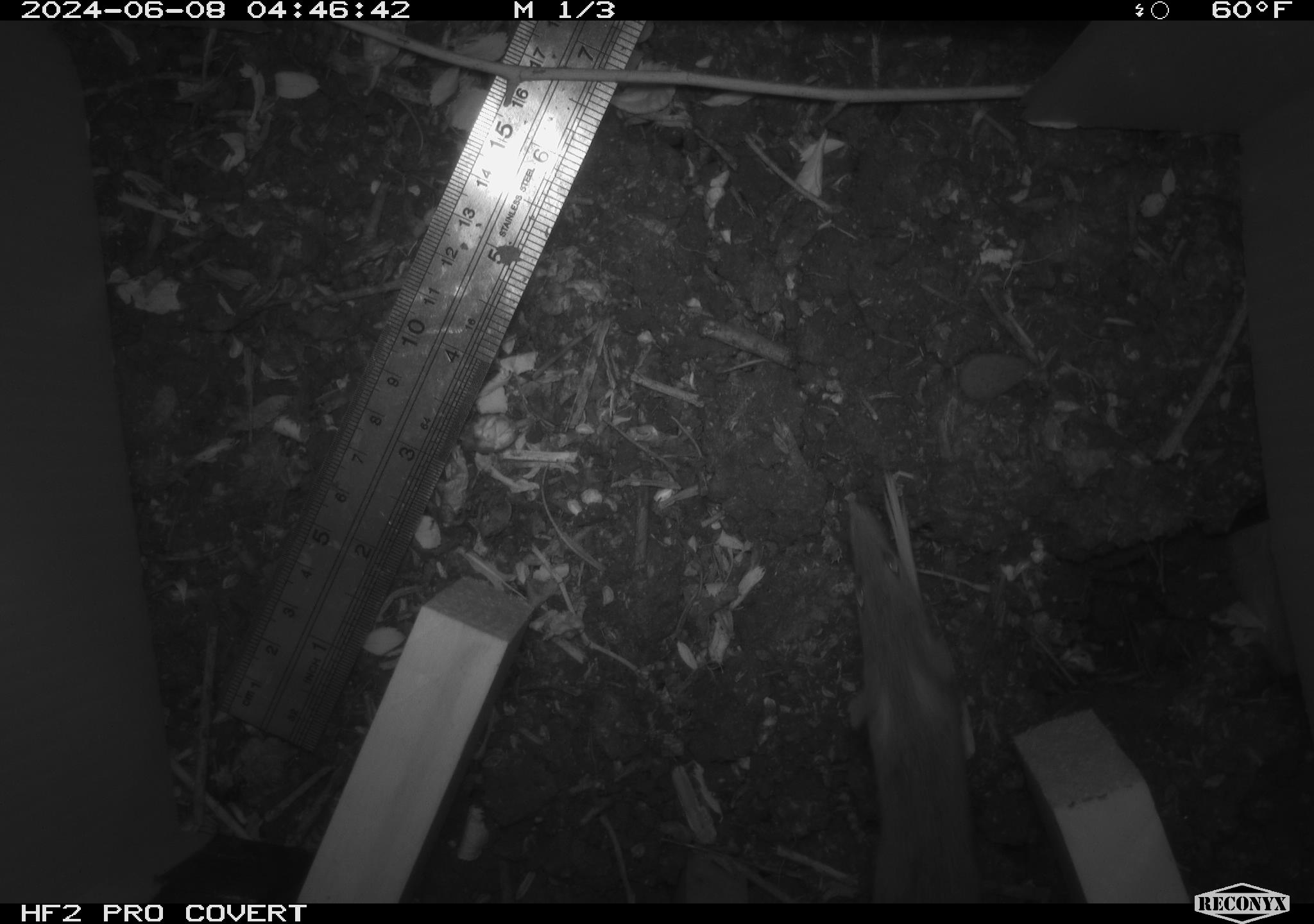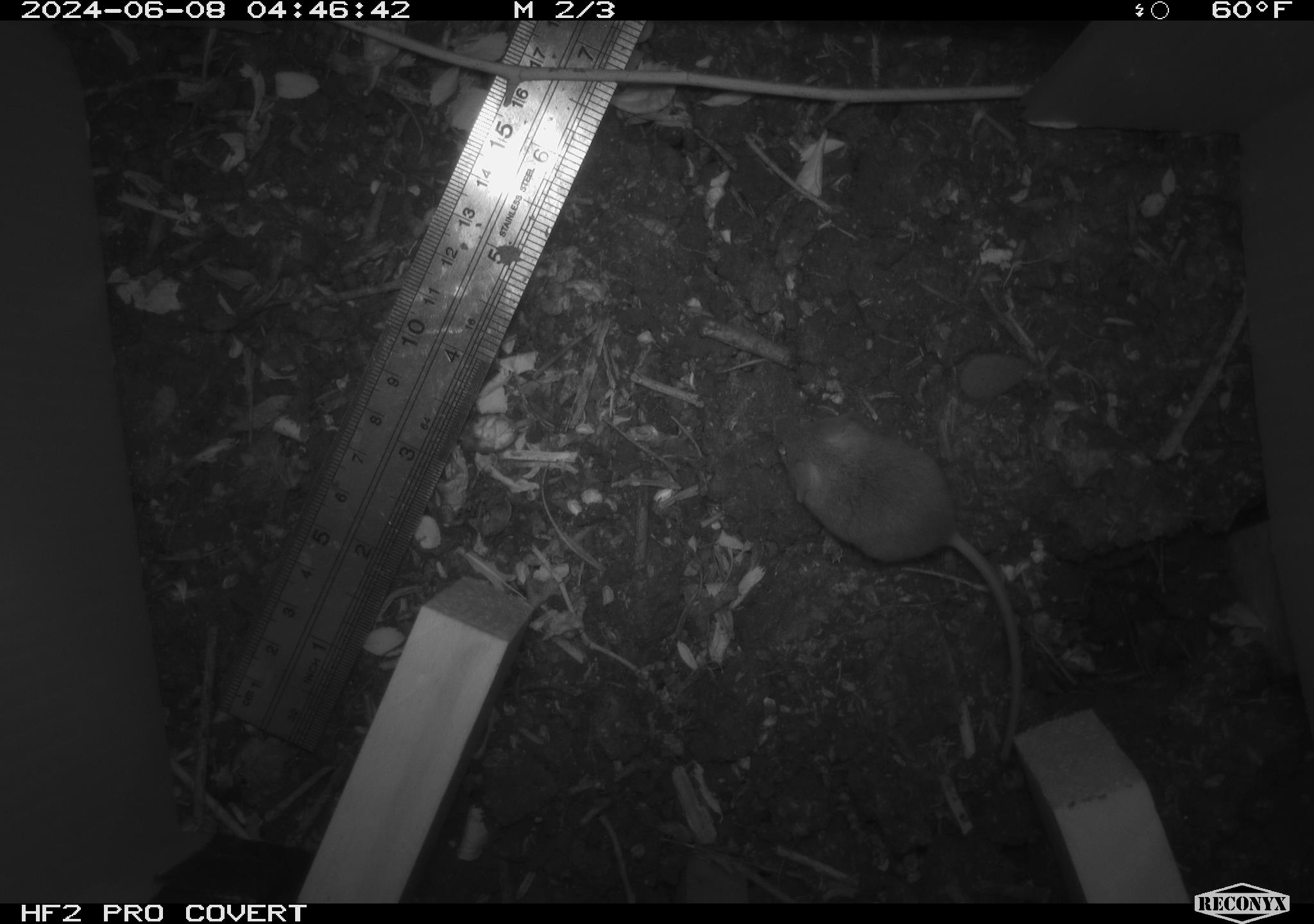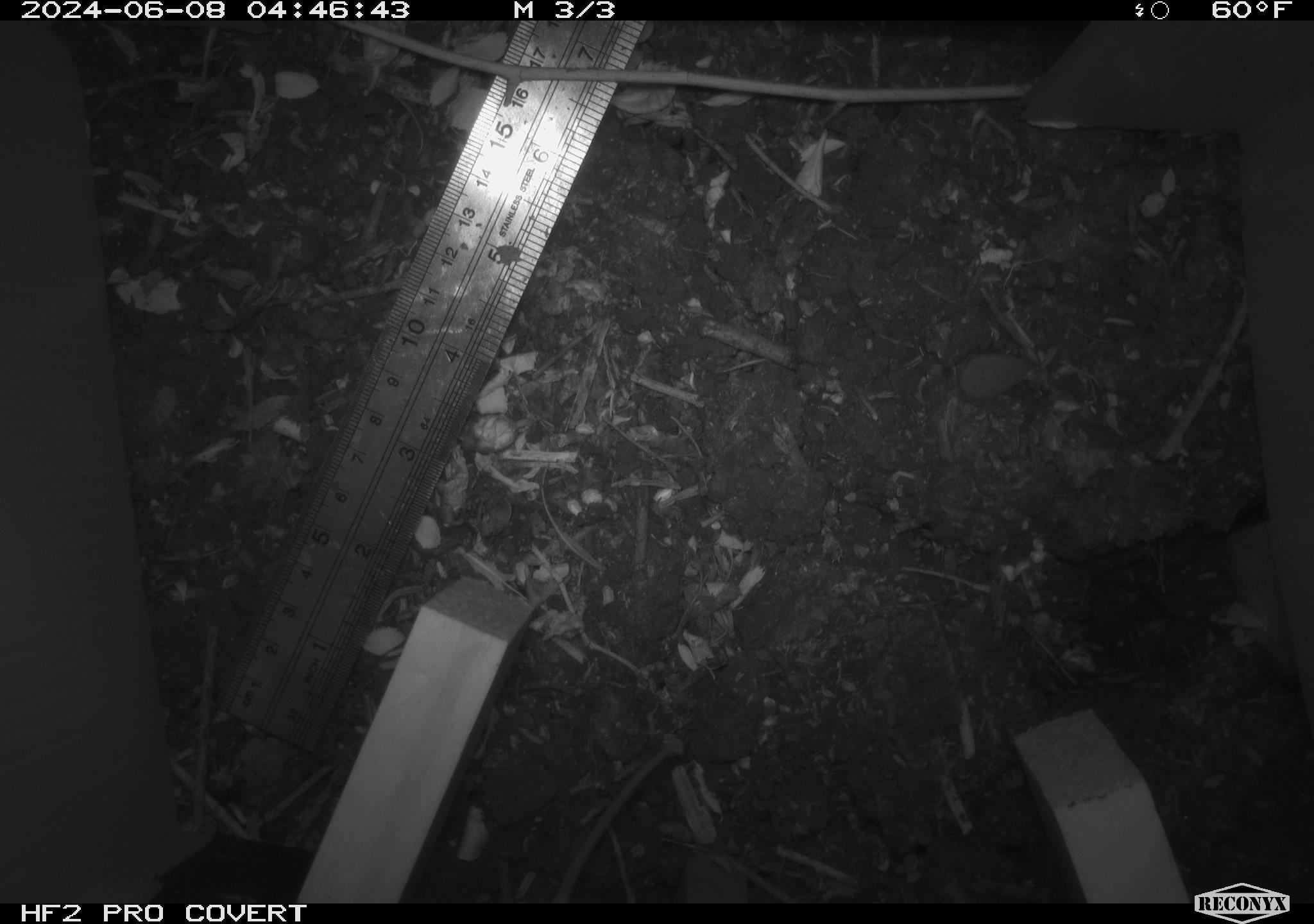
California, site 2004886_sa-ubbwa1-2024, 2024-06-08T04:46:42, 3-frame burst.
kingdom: Animalia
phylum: Chordata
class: Mammalia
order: Rodentia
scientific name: Rodentia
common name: mouse species